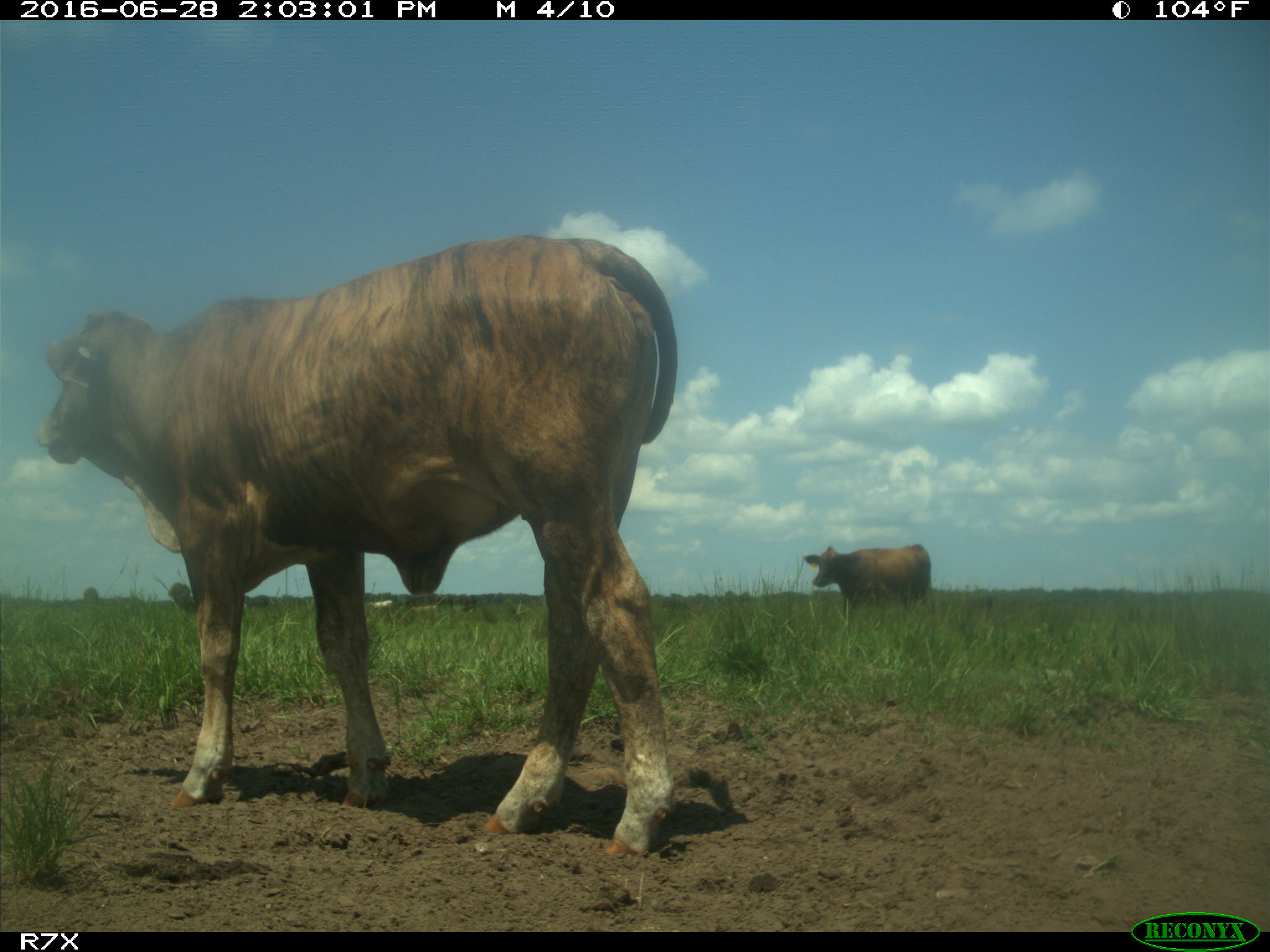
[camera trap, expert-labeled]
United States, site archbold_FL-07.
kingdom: Animalia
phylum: Chordata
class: Mammalia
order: Artiodactyla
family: Bovidae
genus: Bos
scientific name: Bos taurus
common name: domestic cow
Bos taurus (domestic cow).